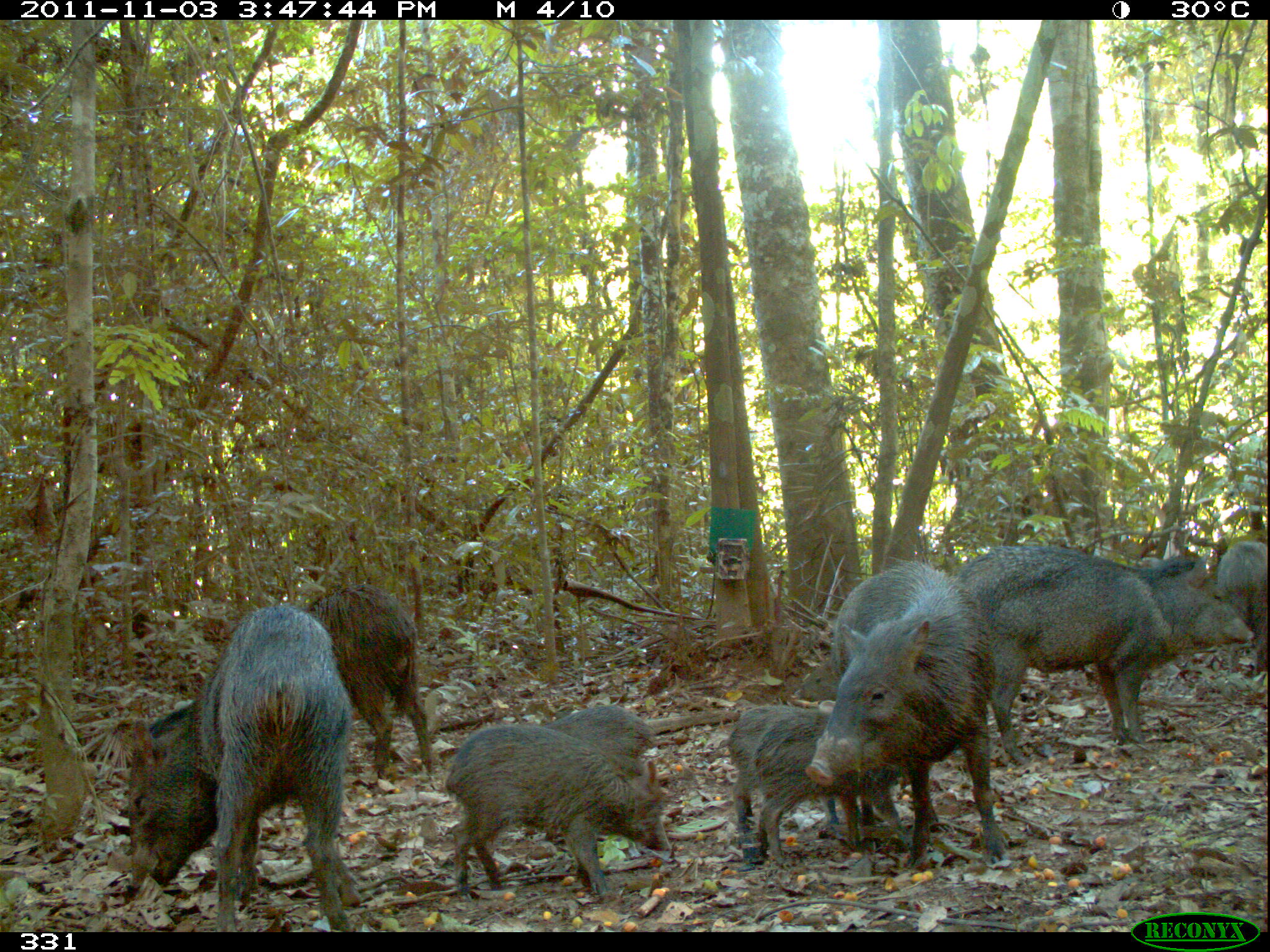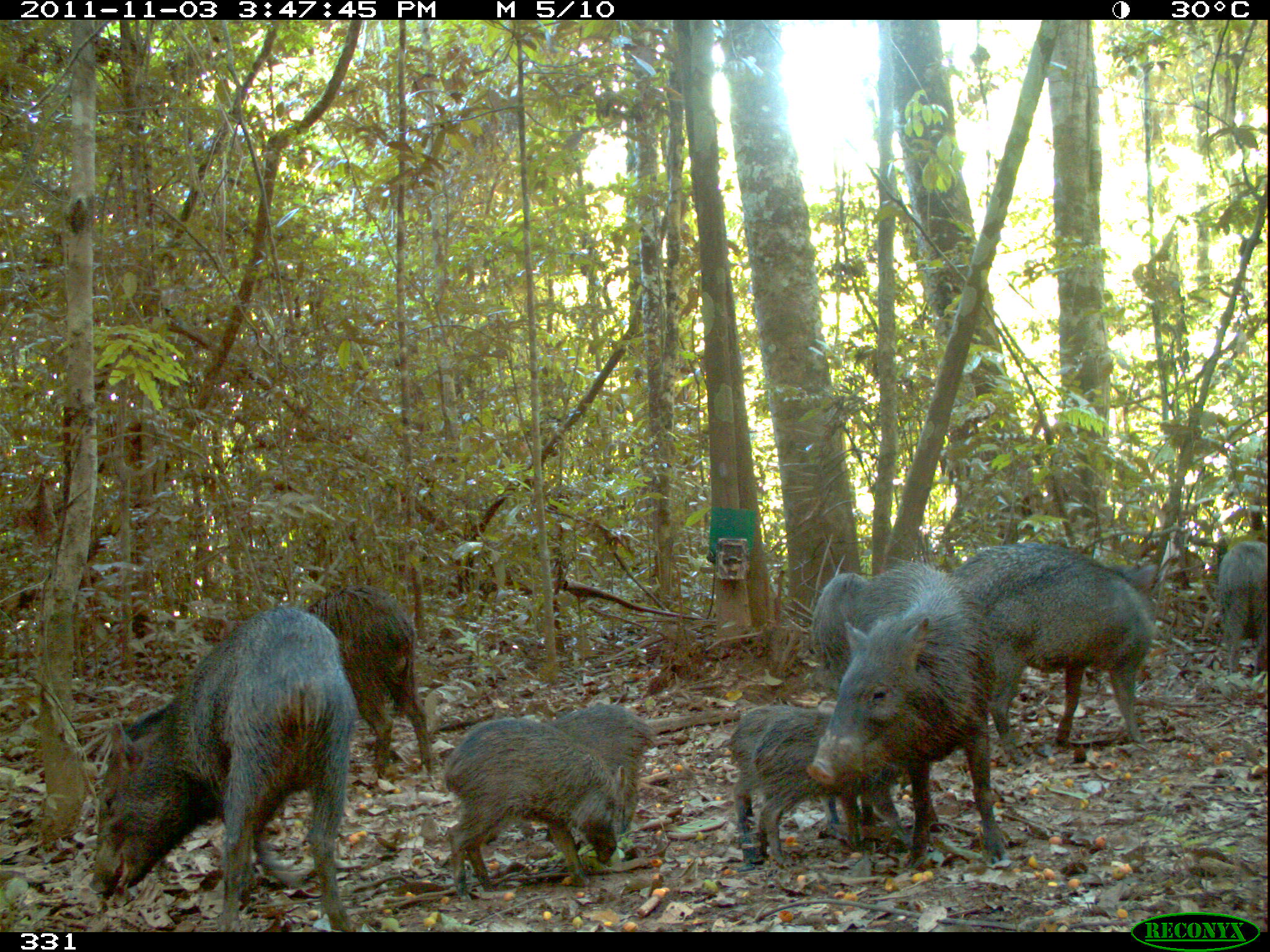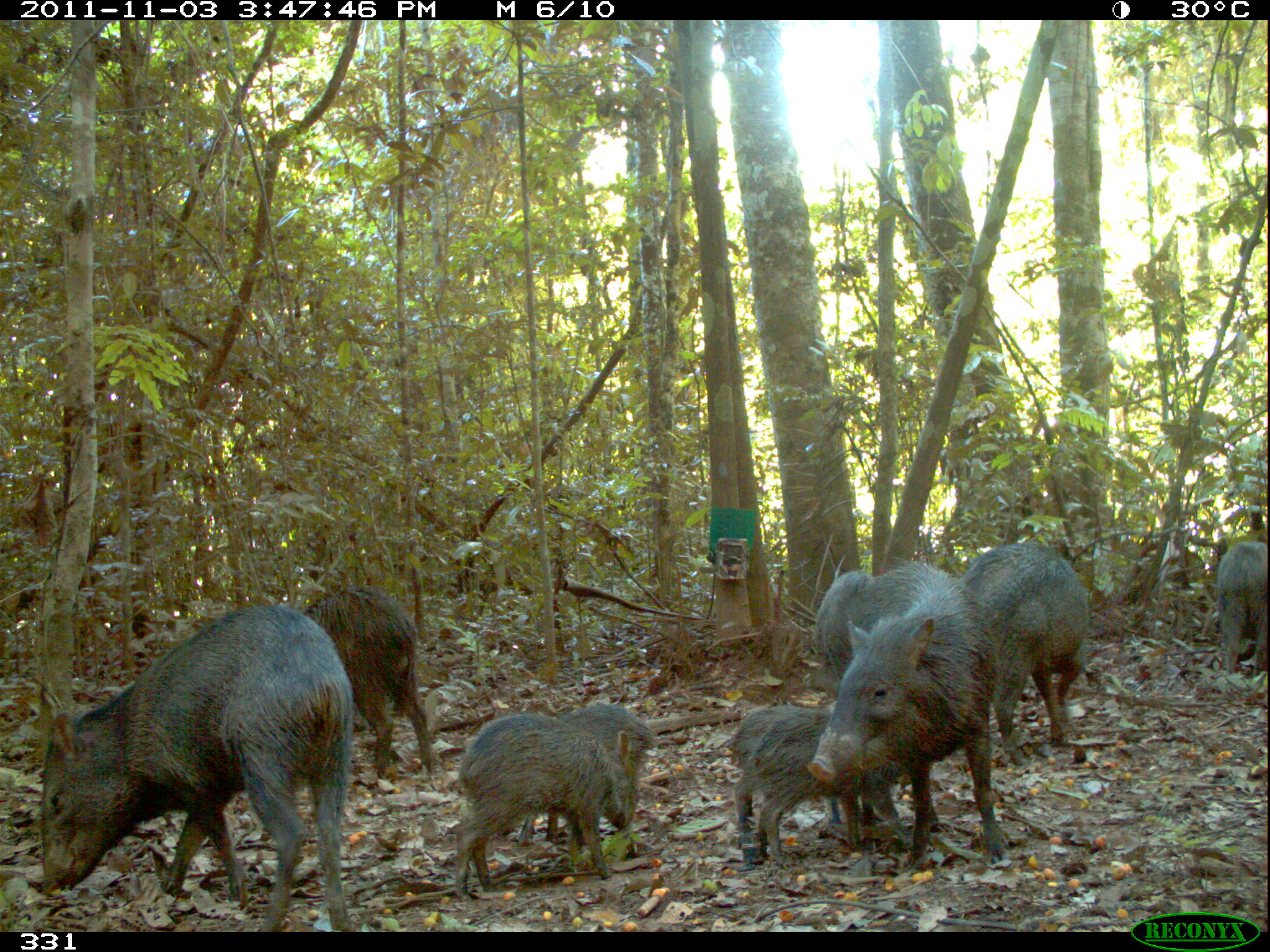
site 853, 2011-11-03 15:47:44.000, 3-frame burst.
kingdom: Animalia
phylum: Chordata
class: Mammalia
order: Artiodactyla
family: Tayassuidae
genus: Pecari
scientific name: Pecari tajacu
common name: collared peccary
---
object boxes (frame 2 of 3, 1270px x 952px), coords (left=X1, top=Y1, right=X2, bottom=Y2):
pecari tajacu: (left=89, top=602, right=360, bottom=932); (left=805, top=556, right=1006, bottom=872); (left=951, top=538, right=1161, bottom=756); (left=441, top=716, right=629, bottom=898); (left=300, top=585, right=431, bottom=774); (left=756, top=711, right=910, bottom=862); (left=725, top=705, right=841, bottom=869); (left=542, top=703, right=658, bottom=843); (left=1215, top=537, right=1270, bottom=675); (left=815, top=571, right=870, bottom=681)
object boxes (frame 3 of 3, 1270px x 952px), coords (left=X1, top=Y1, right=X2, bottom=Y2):
pecari tajacu: (left=35, top=600, right=356, bottom=932); (left=806, top=556, right=997, bottom=871); (left=454, top=712, right=630, bottom=898); (left=729, top=704, right=915, bottom=870); (left=954, top=542, right=1090, bottom=767); (left=297, top=577, right=432, bottom=780); (left=747, top=712, right=906, bottom=864); (left=515, top=703, right=657, bottom=847); (left=1215, top=541, right=1267, bottom=678); (left=807, top=566, right=870, bottom=656)